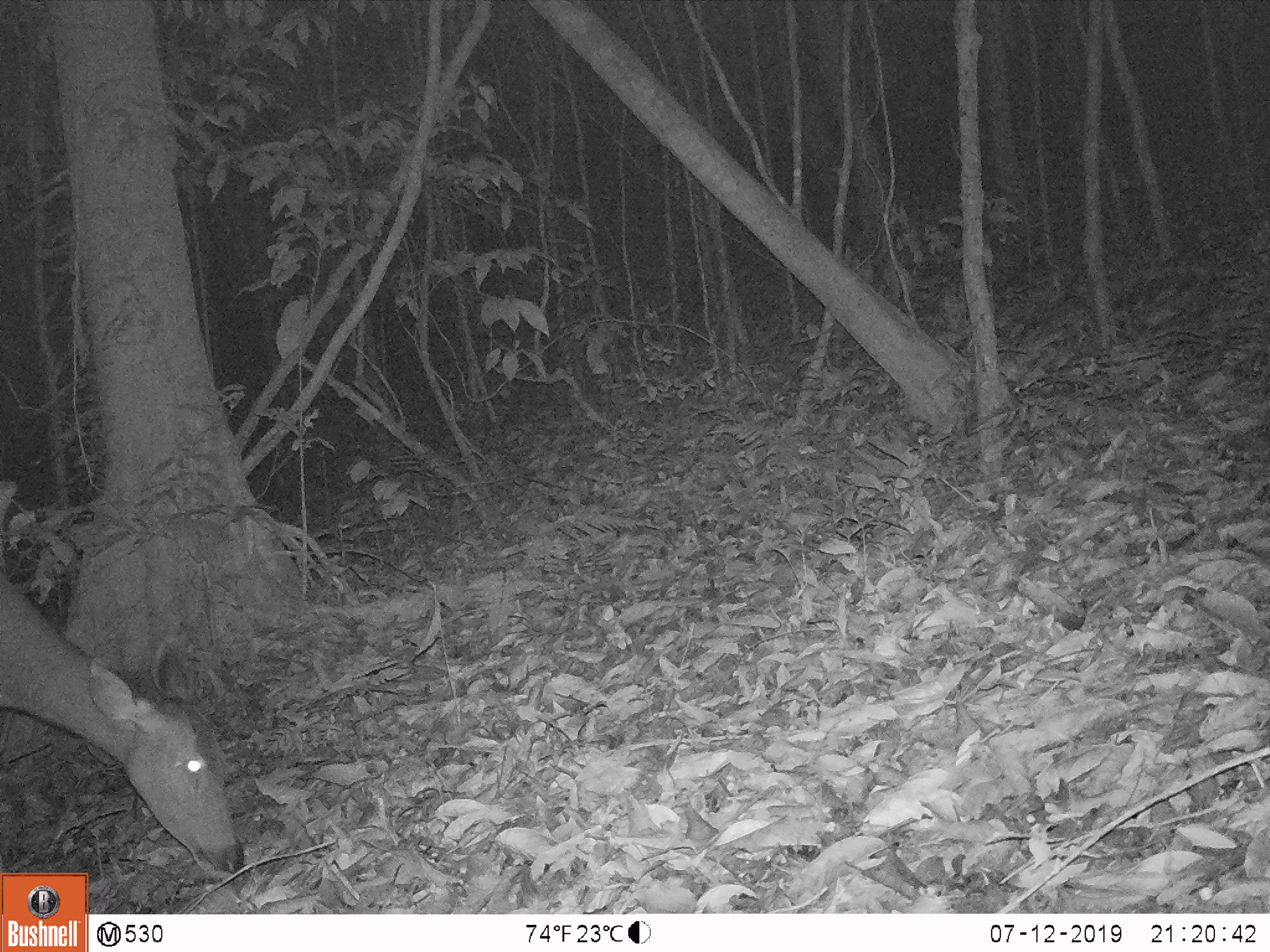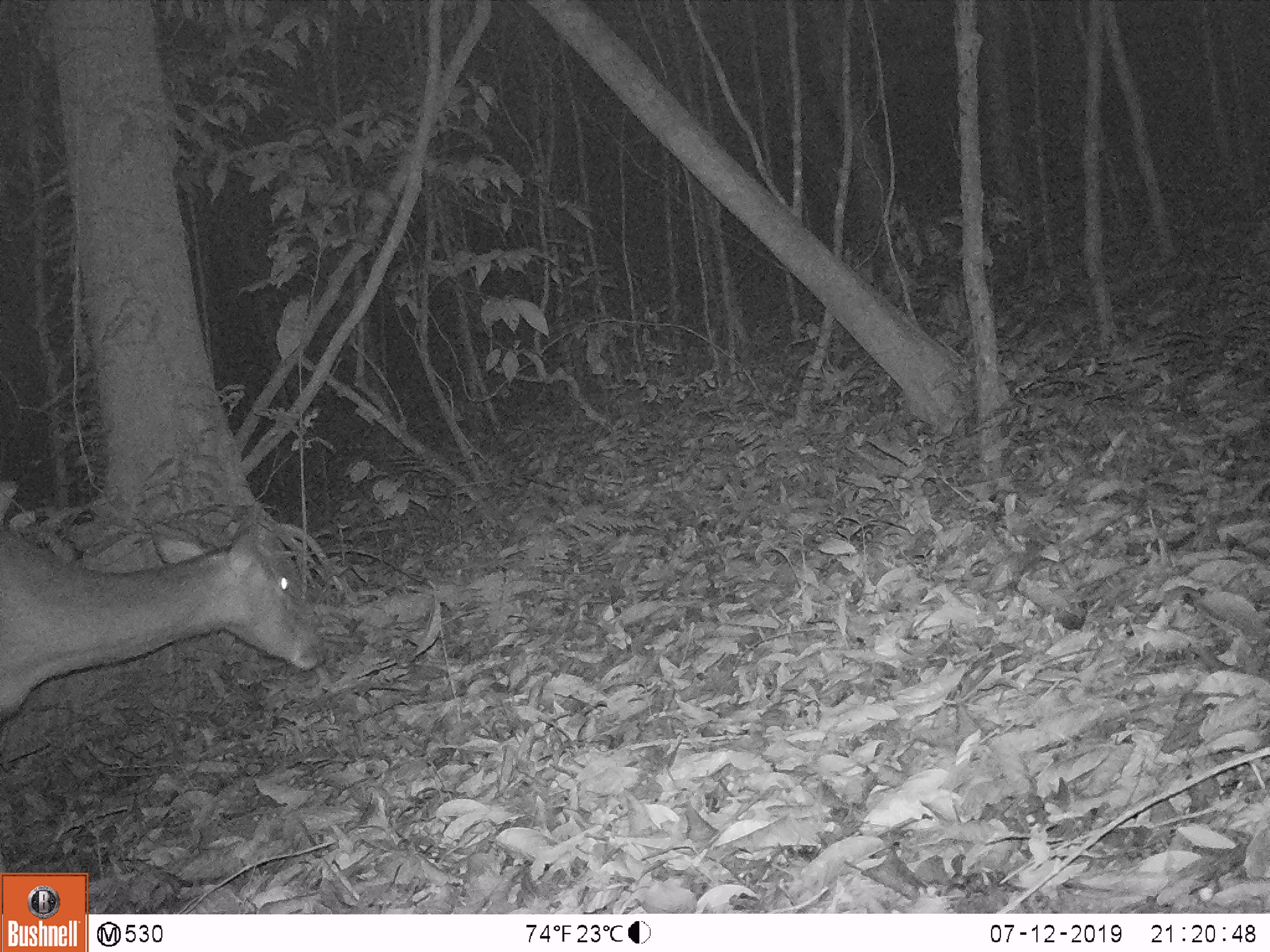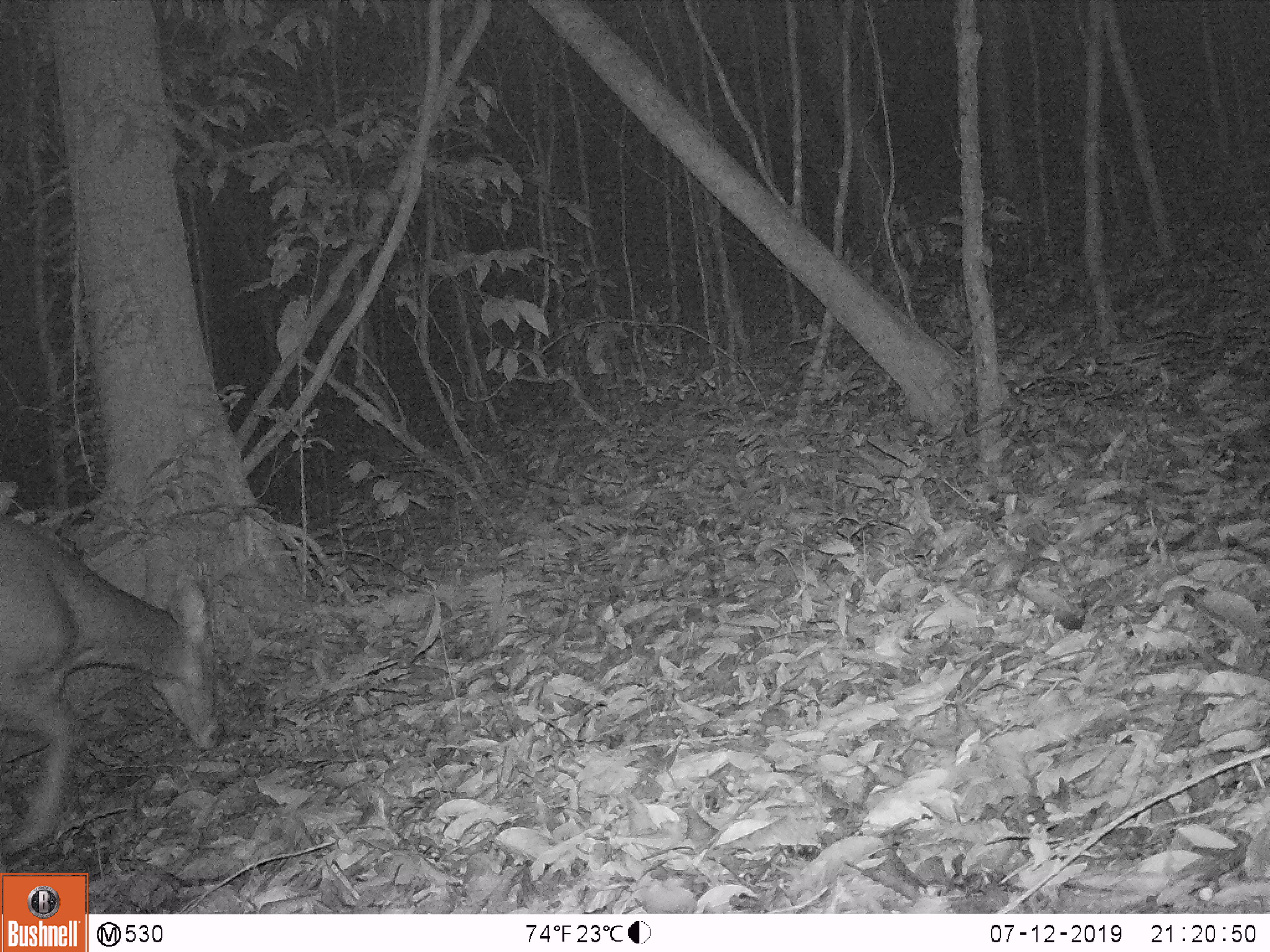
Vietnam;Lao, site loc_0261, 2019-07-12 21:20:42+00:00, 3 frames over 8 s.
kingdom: Animalia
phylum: Chordata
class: Mammalia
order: Artiodactyla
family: Cervidae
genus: Rusa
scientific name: Rusa unicolor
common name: sambar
Sambar (Rusa unicolor). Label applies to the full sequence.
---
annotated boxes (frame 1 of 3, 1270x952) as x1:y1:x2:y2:
sambar: 0:571:245:871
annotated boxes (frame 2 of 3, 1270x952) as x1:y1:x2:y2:
sambar: 0:518:322:725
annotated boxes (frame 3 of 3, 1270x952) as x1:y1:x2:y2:
sambar: 0:517:221:859